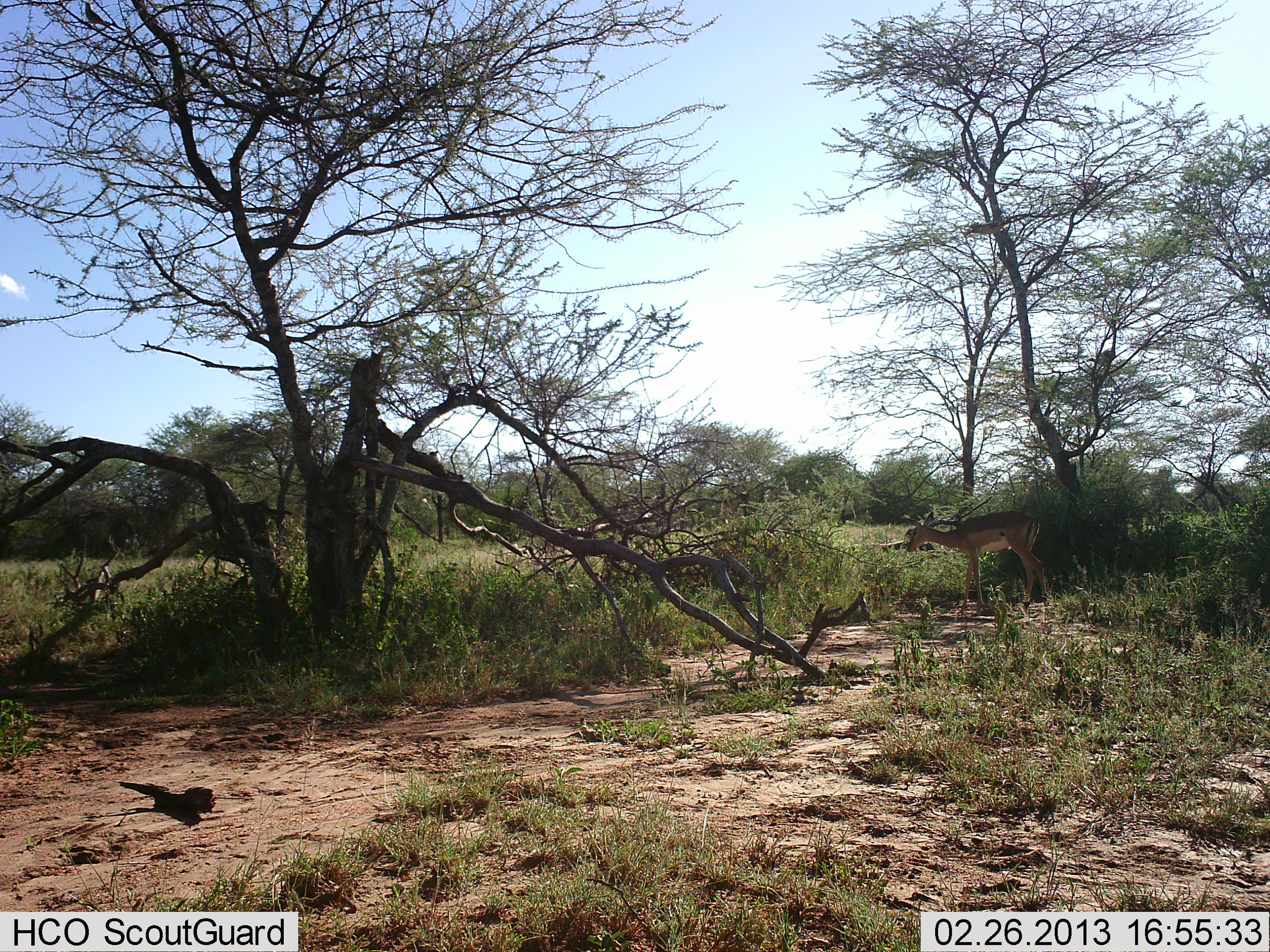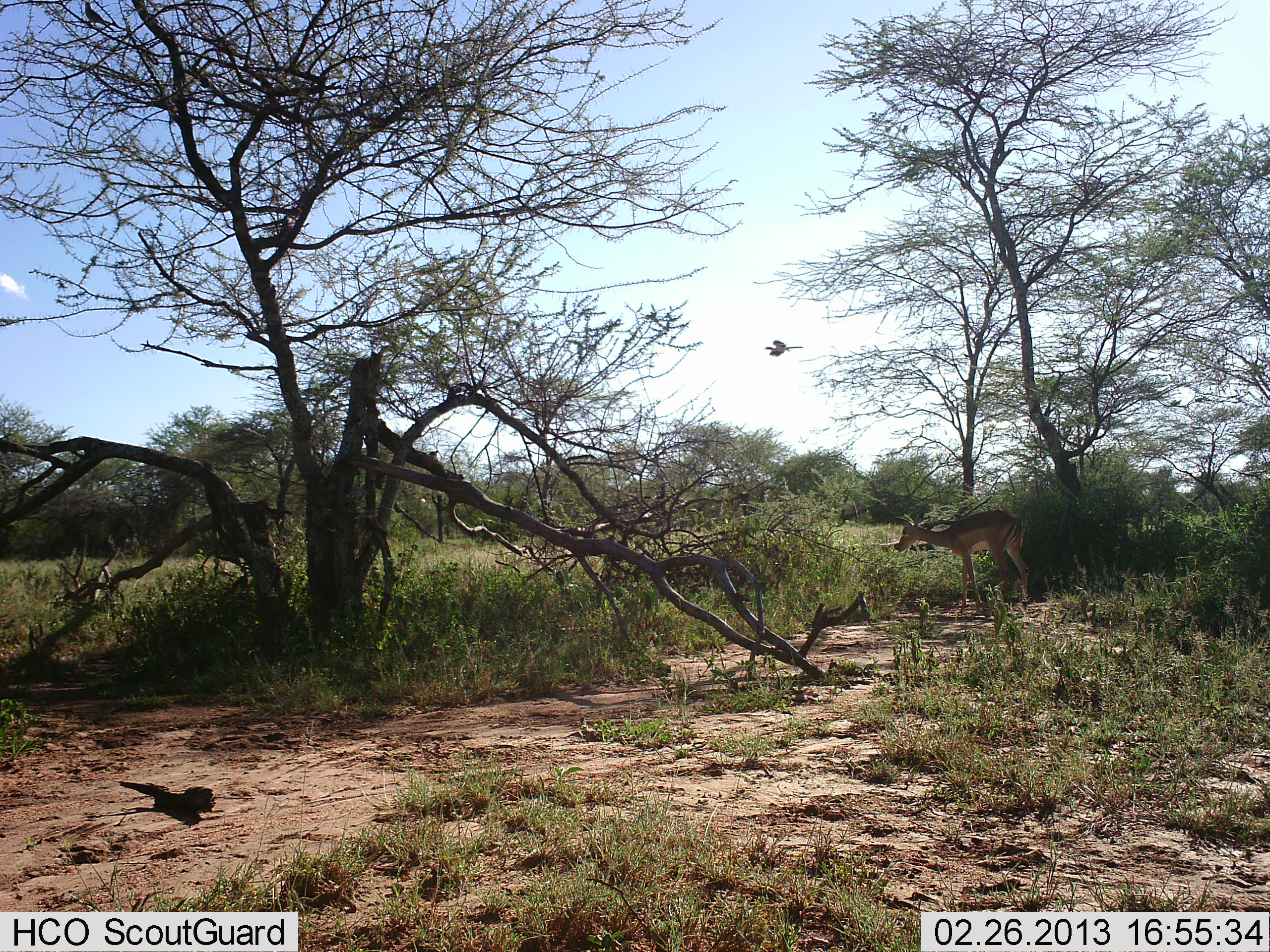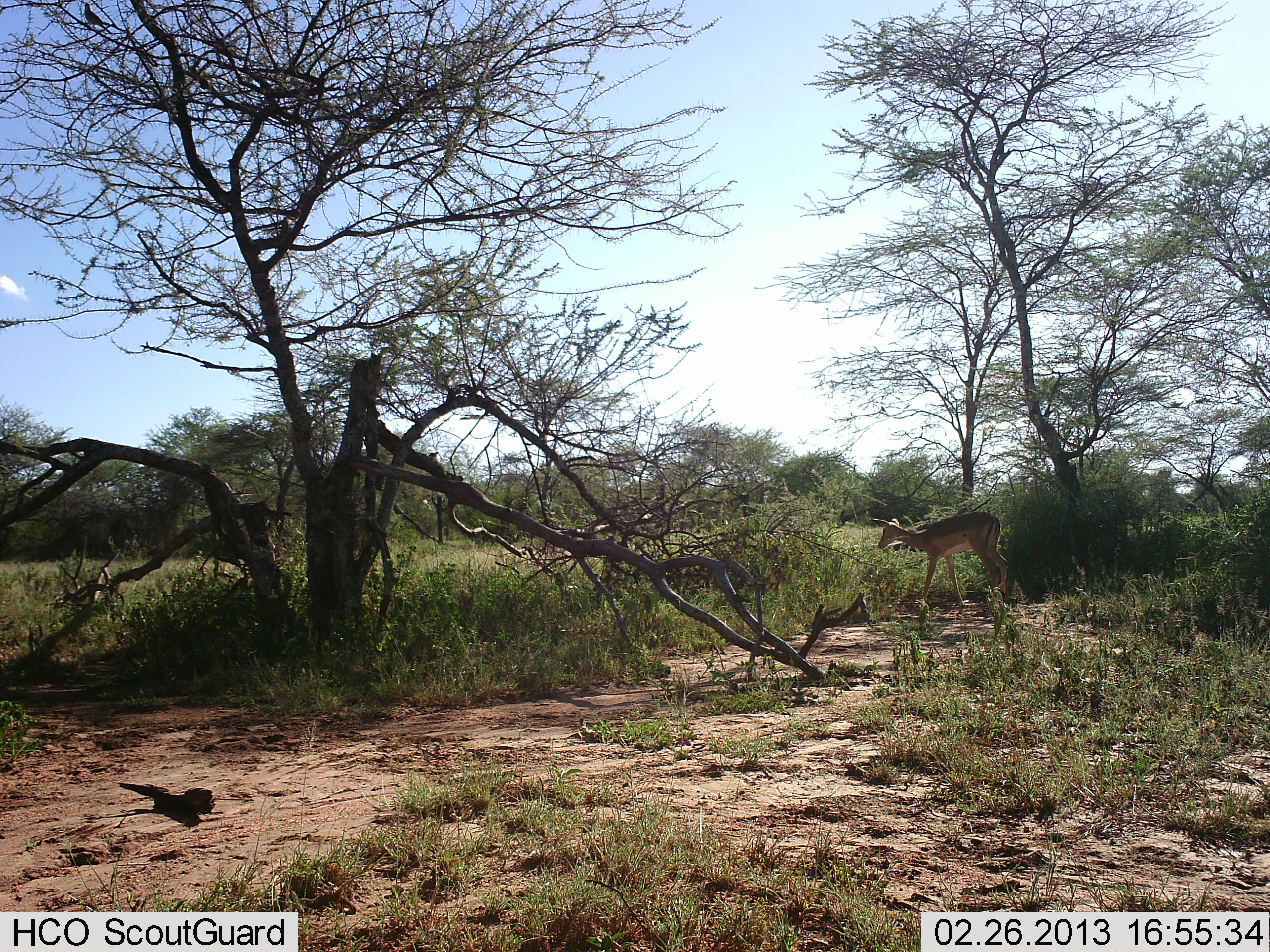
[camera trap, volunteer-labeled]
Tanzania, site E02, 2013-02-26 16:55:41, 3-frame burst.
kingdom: Animalia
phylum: Chordata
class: Mammalia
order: Artiodactyla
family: Bovidae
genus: Aepyceros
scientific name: Aepyceros melampus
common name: impala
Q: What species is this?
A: Impala (Aepyceros melampus).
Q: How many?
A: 1.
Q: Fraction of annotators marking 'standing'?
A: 24%.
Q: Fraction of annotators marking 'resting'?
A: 0%.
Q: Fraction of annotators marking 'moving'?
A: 76%.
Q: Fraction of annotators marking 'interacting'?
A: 0%.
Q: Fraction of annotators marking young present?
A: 6%.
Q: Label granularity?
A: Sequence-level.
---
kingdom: Animalia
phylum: Chordata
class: Aves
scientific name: Aves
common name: bird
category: otherbird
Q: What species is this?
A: Otherbird (bird) (Aves).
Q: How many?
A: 1.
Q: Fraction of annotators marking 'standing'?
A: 0%.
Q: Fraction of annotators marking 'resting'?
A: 0%.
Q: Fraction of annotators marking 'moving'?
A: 100%.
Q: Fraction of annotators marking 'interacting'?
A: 0%.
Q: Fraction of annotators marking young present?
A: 0%.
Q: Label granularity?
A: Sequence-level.